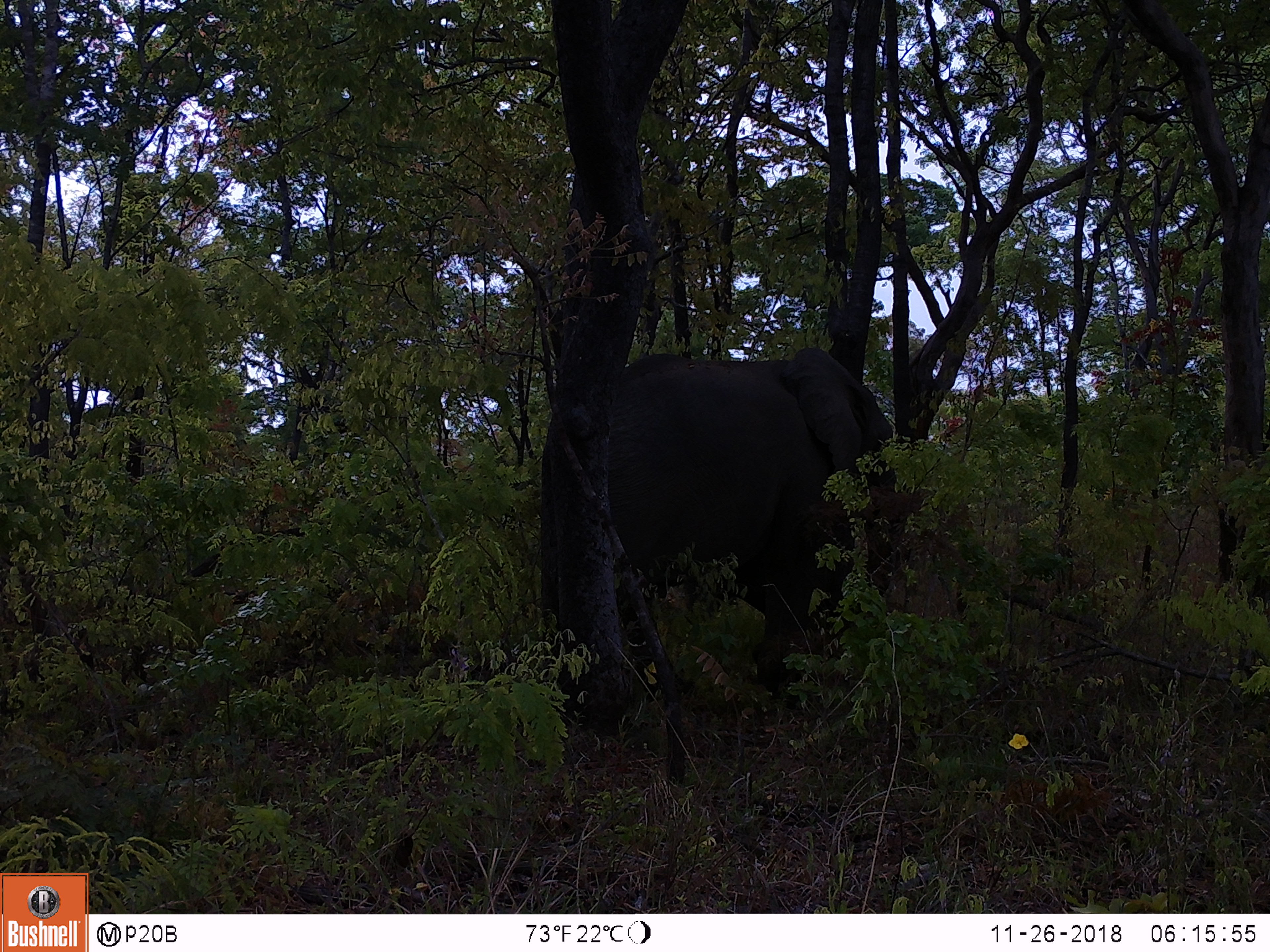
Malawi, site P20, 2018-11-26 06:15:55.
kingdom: Animalia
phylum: Chordata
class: Mammalia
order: Proboscidea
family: Elephantidae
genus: Loxodonta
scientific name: Loxodonta africana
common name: african savanna elephant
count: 1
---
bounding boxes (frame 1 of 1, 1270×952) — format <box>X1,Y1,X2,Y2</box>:
african savanna elephant: <box>601,346,913,689</box>